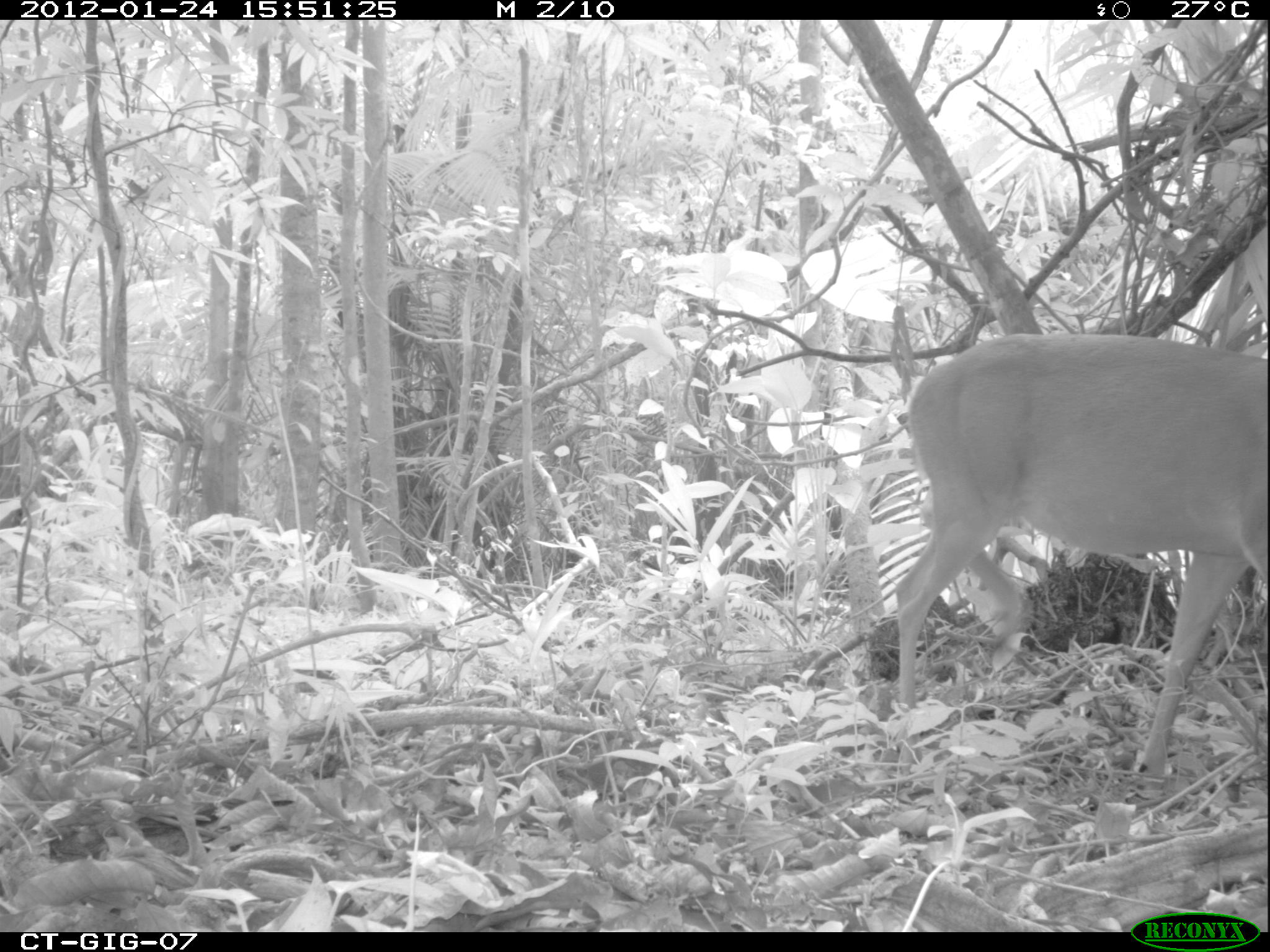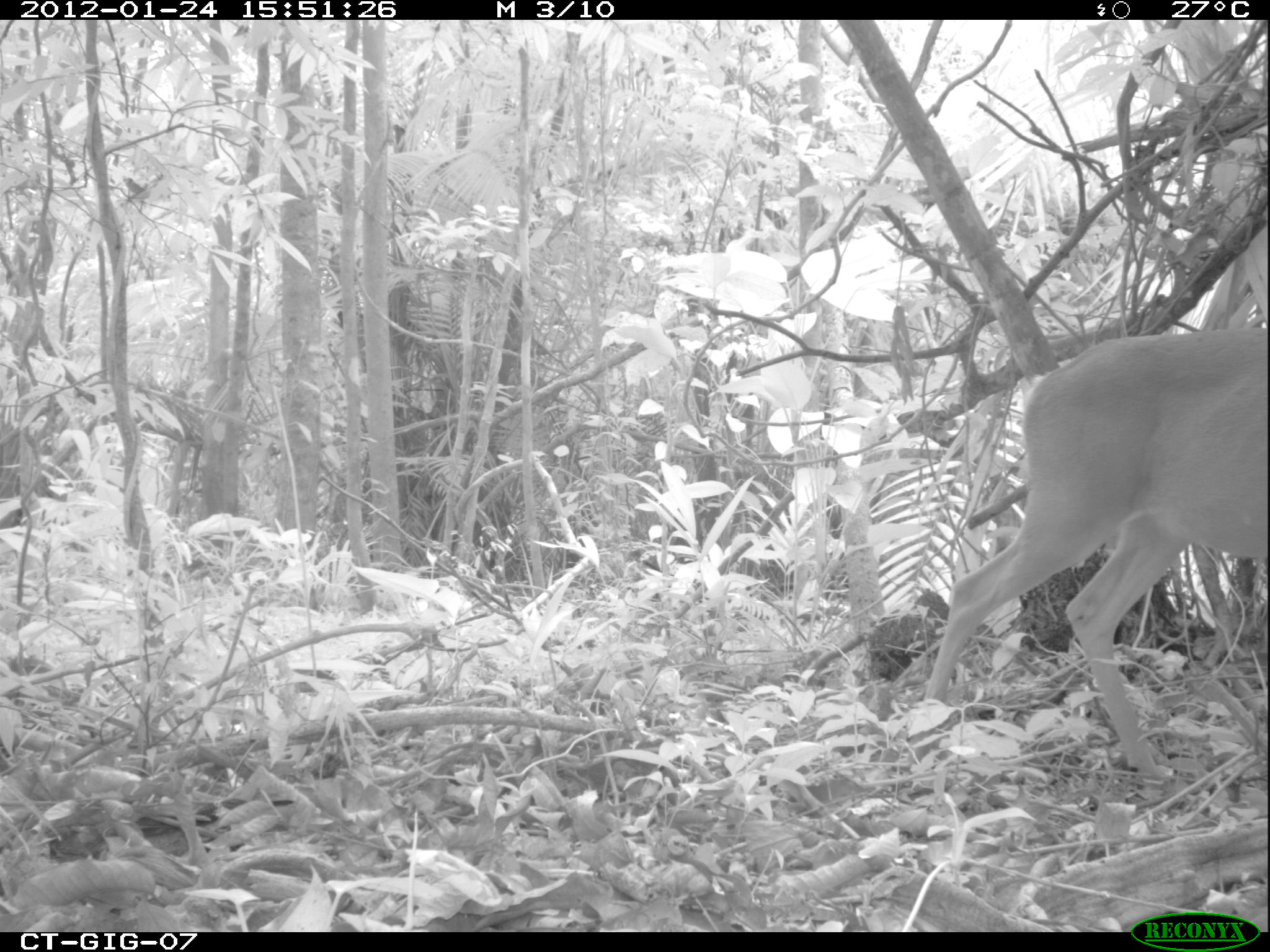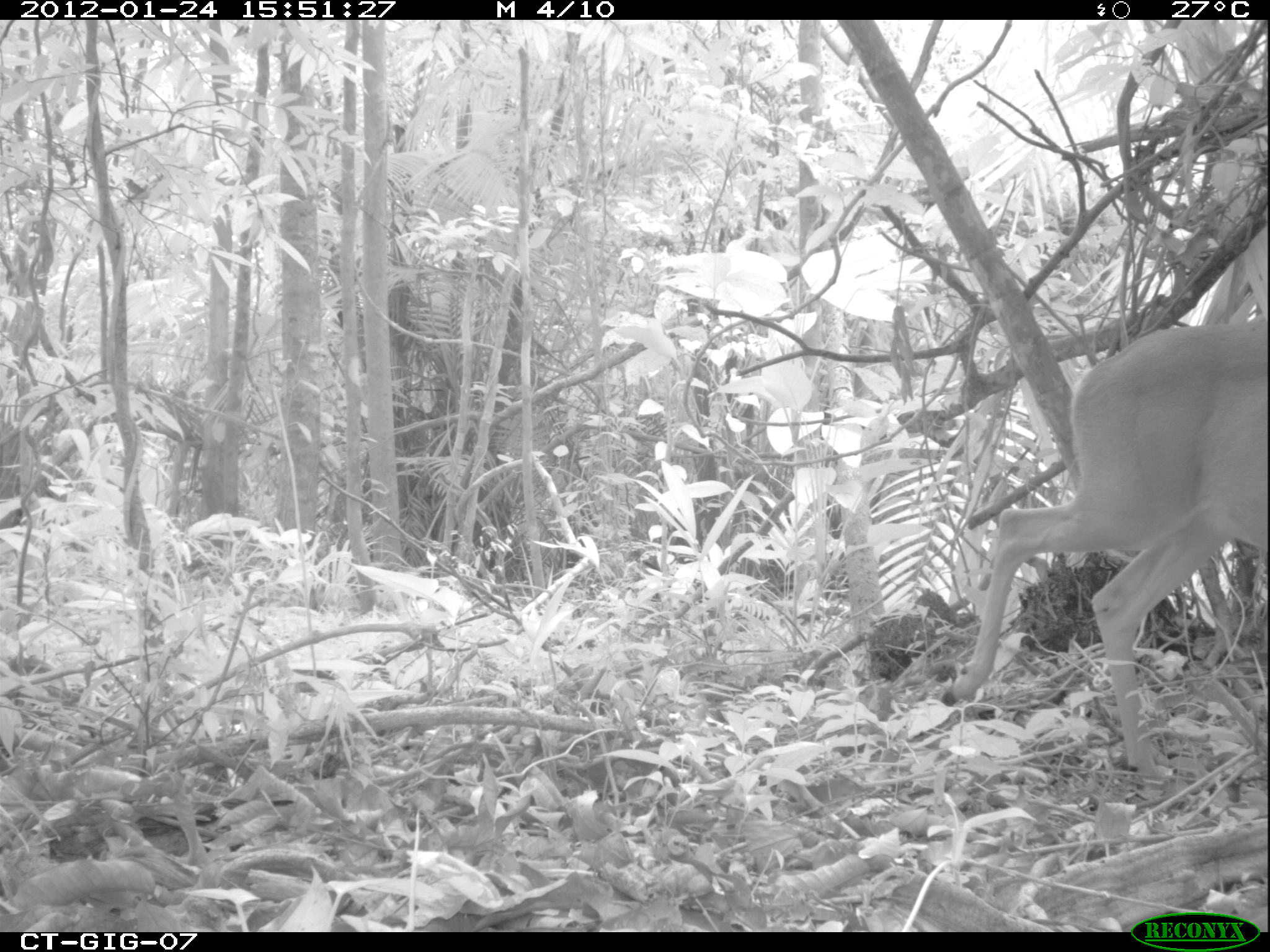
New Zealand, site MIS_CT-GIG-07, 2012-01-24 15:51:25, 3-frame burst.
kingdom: Animalia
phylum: Chordata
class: Mammalia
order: Artiodactyla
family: Cervidae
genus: Odocoileus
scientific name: Odocoileus virginianus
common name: white-tailed deer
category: white tailed deer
White tailed deer (white-tailed deer) (Odocoileus virginianus).